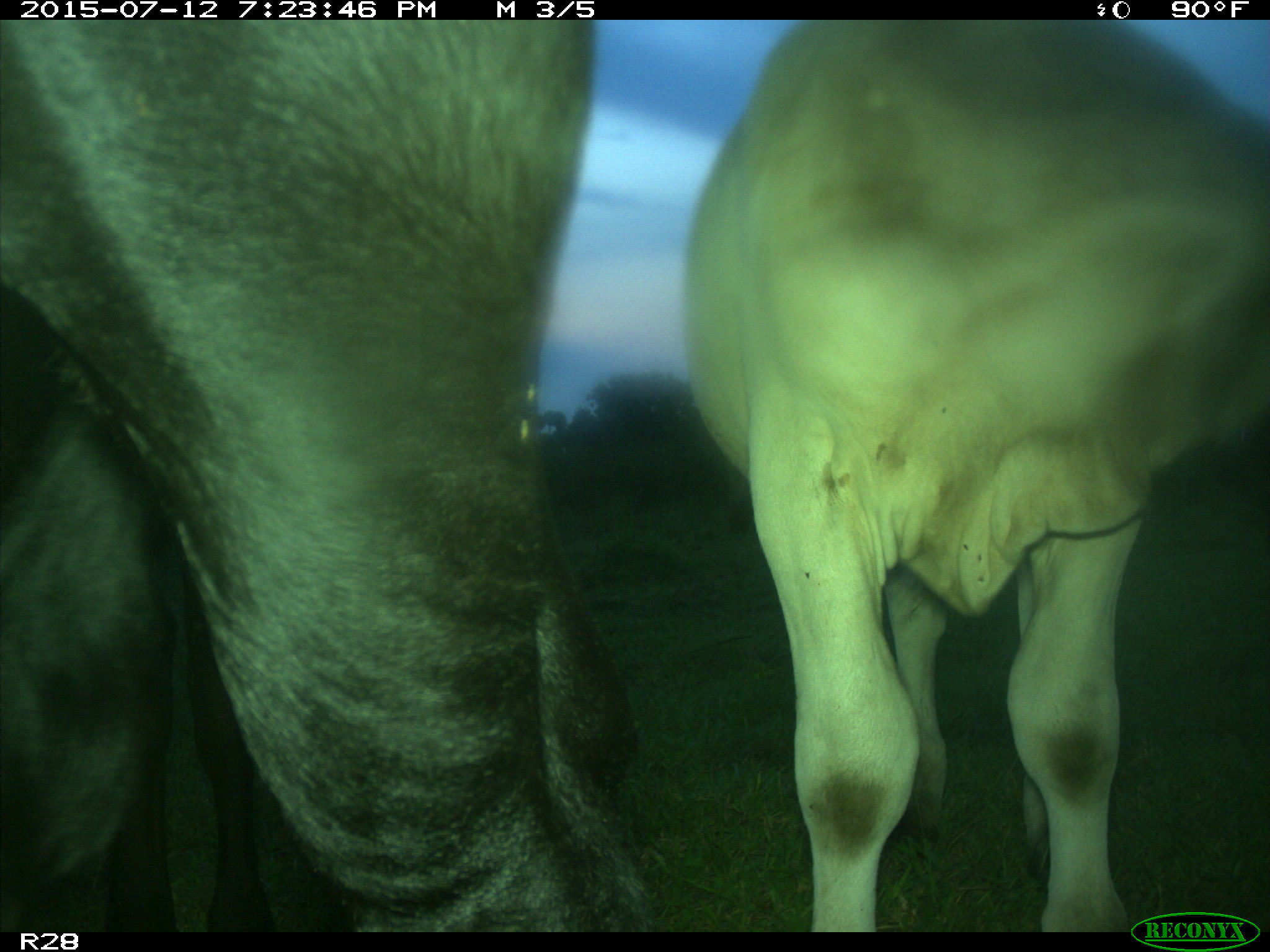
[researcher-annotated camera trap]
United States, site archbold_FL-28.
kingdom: Animalia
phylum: Chordata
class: Mammalia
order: Artiodactyla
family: Bovidae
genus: Bos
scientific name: Bos taurus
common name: domestic cow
Bos taurus (domestic cow).